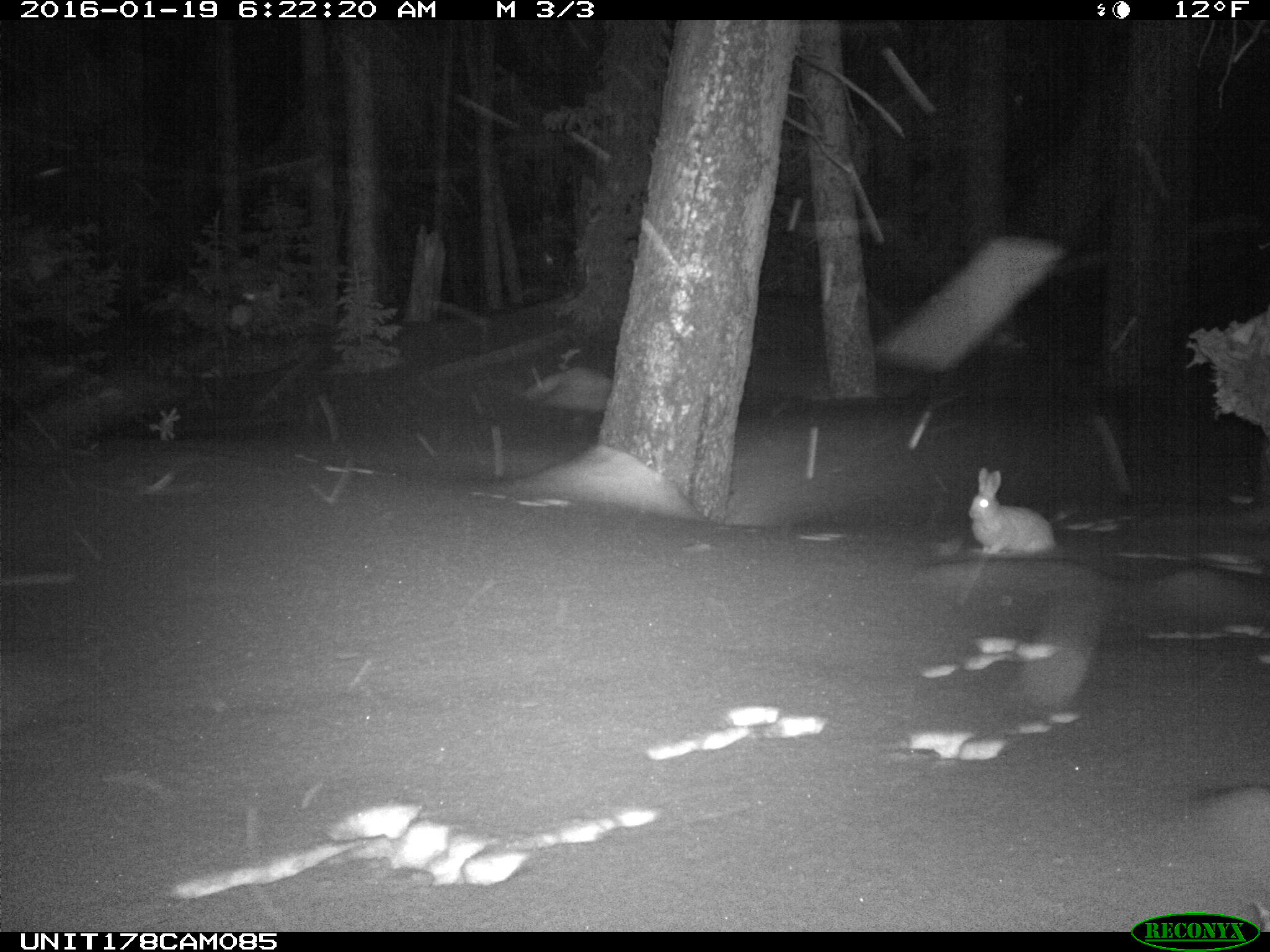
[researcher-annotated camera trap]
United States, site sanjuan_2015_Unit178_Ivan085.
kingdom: Animalia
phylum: Chordata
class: Mammalia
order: Lagomorpha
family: Leporidae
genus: Lepus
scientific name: Lepus americanus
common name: snowshoe hare